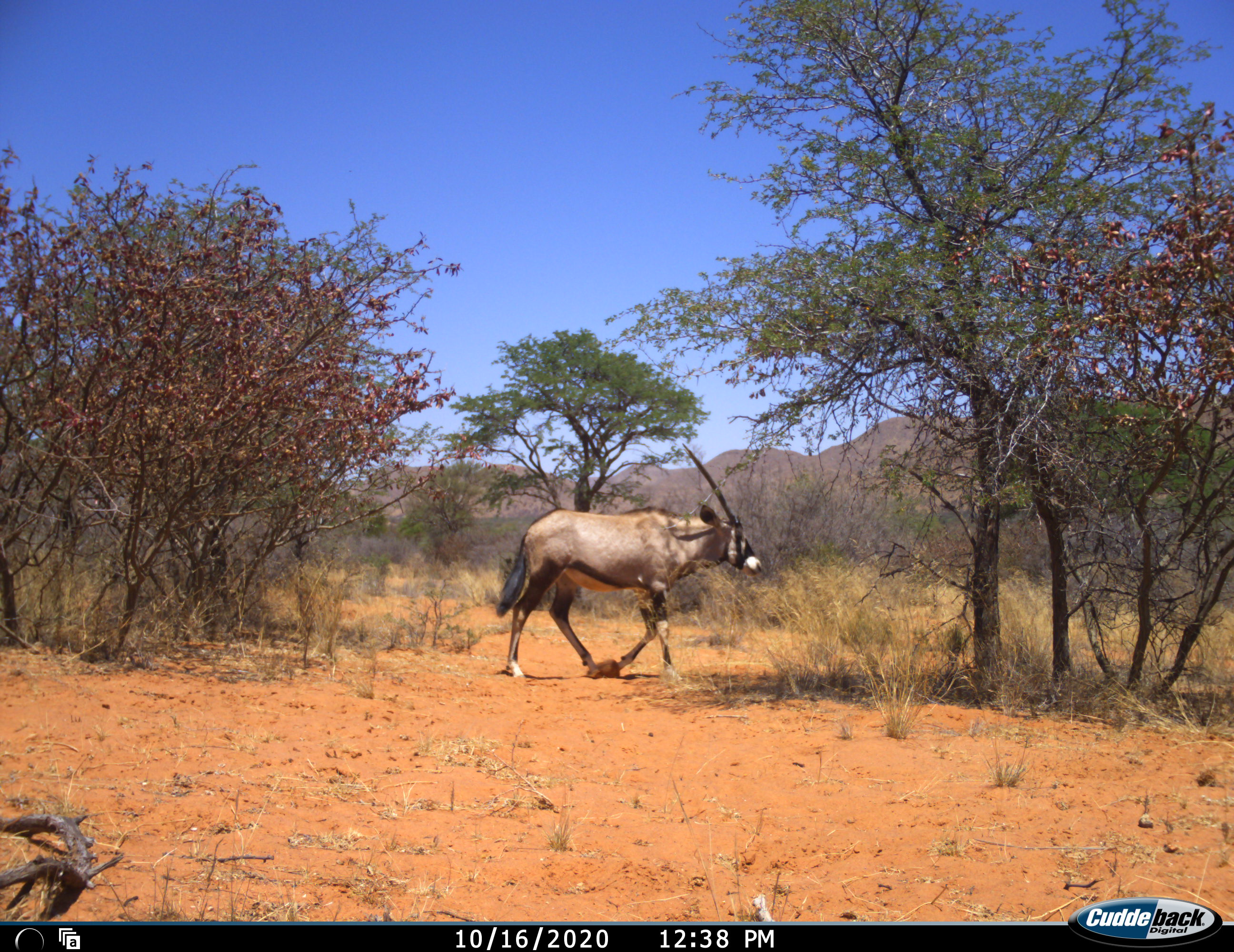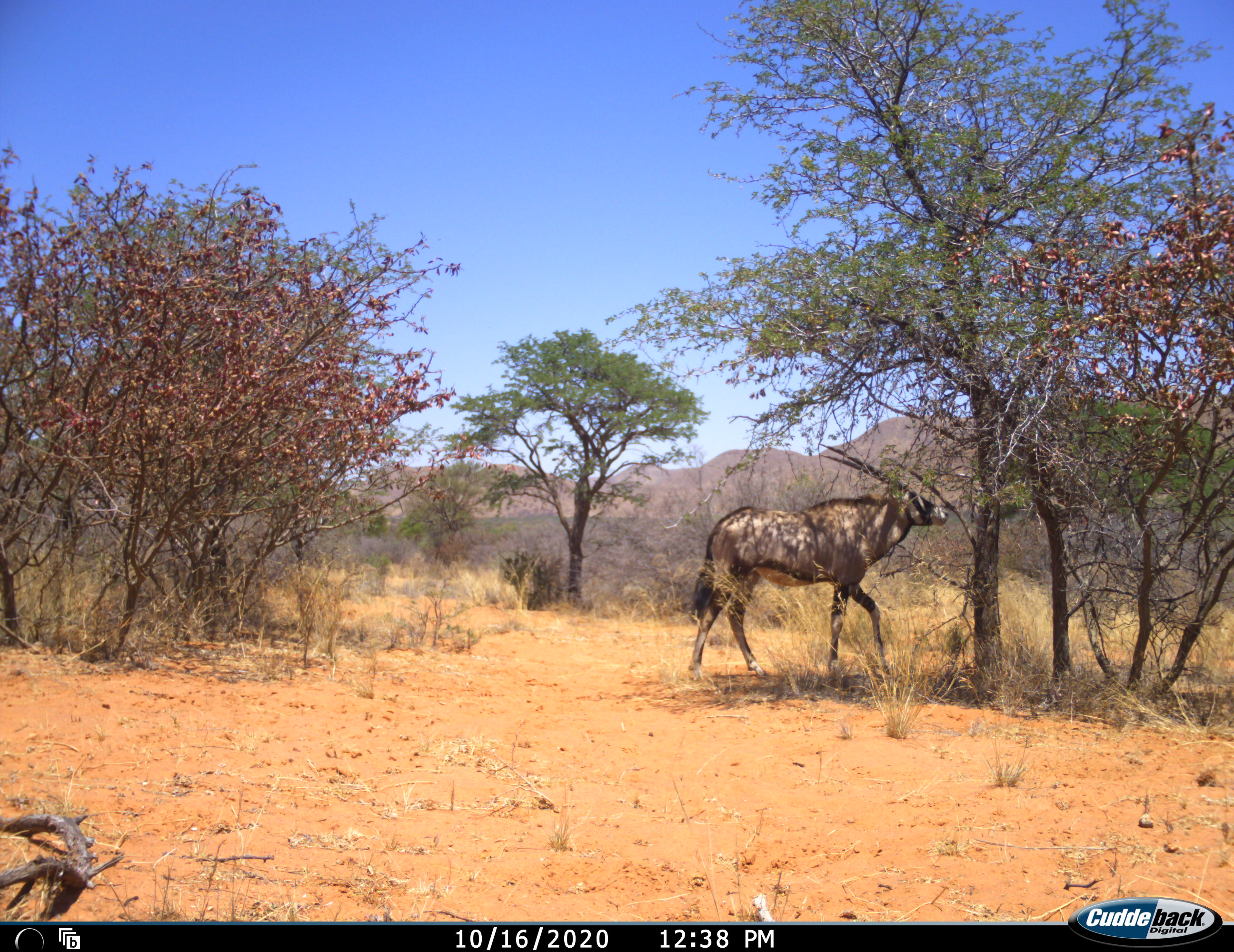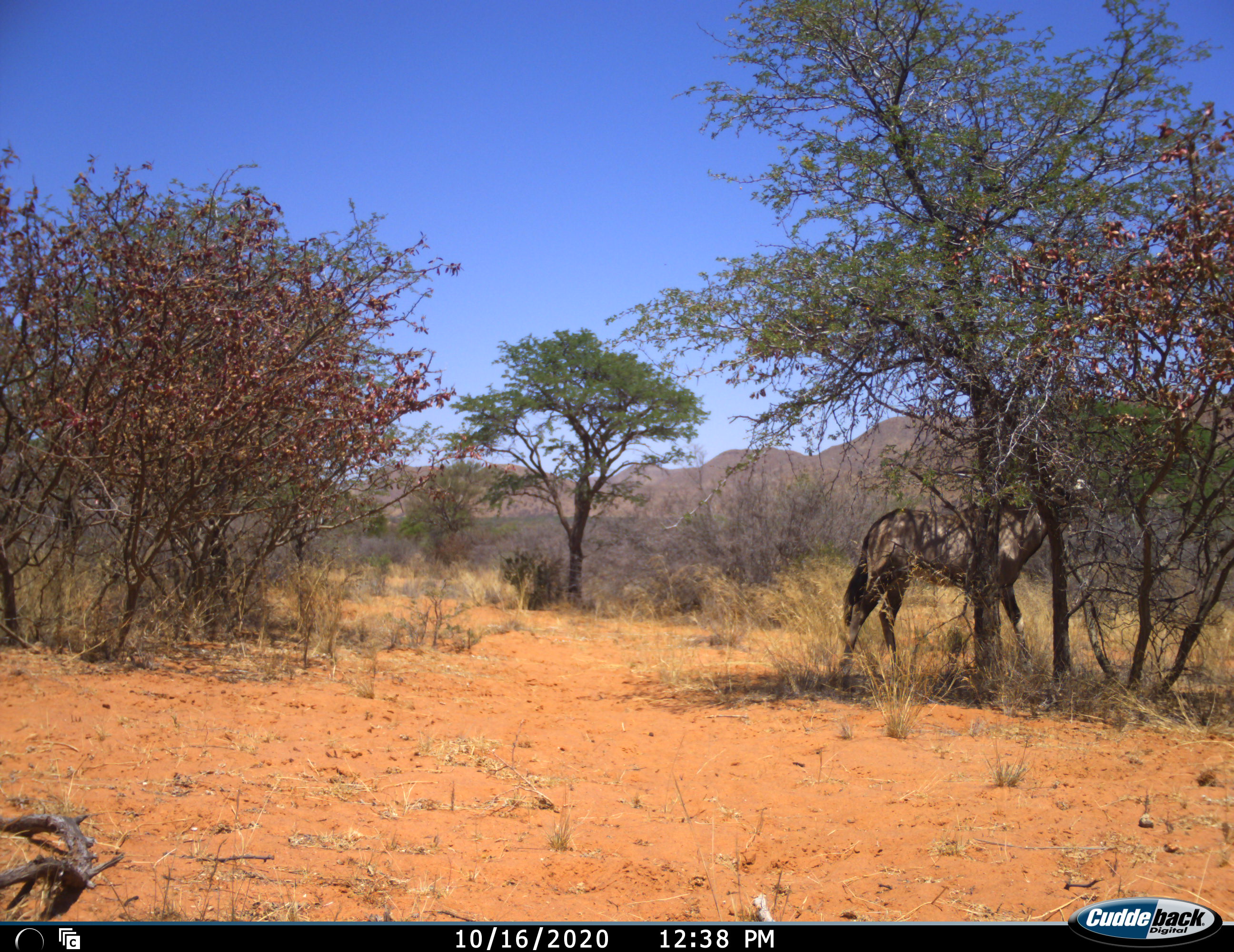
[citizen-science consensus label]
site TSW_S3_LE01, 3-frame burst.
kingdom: Animalia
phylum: Chordata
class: Mammalia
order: Artiodactyla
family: Bovidae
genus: Oryx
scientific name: Oryx gazella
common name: gemsbok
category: oryx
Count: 1.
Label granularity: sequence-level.